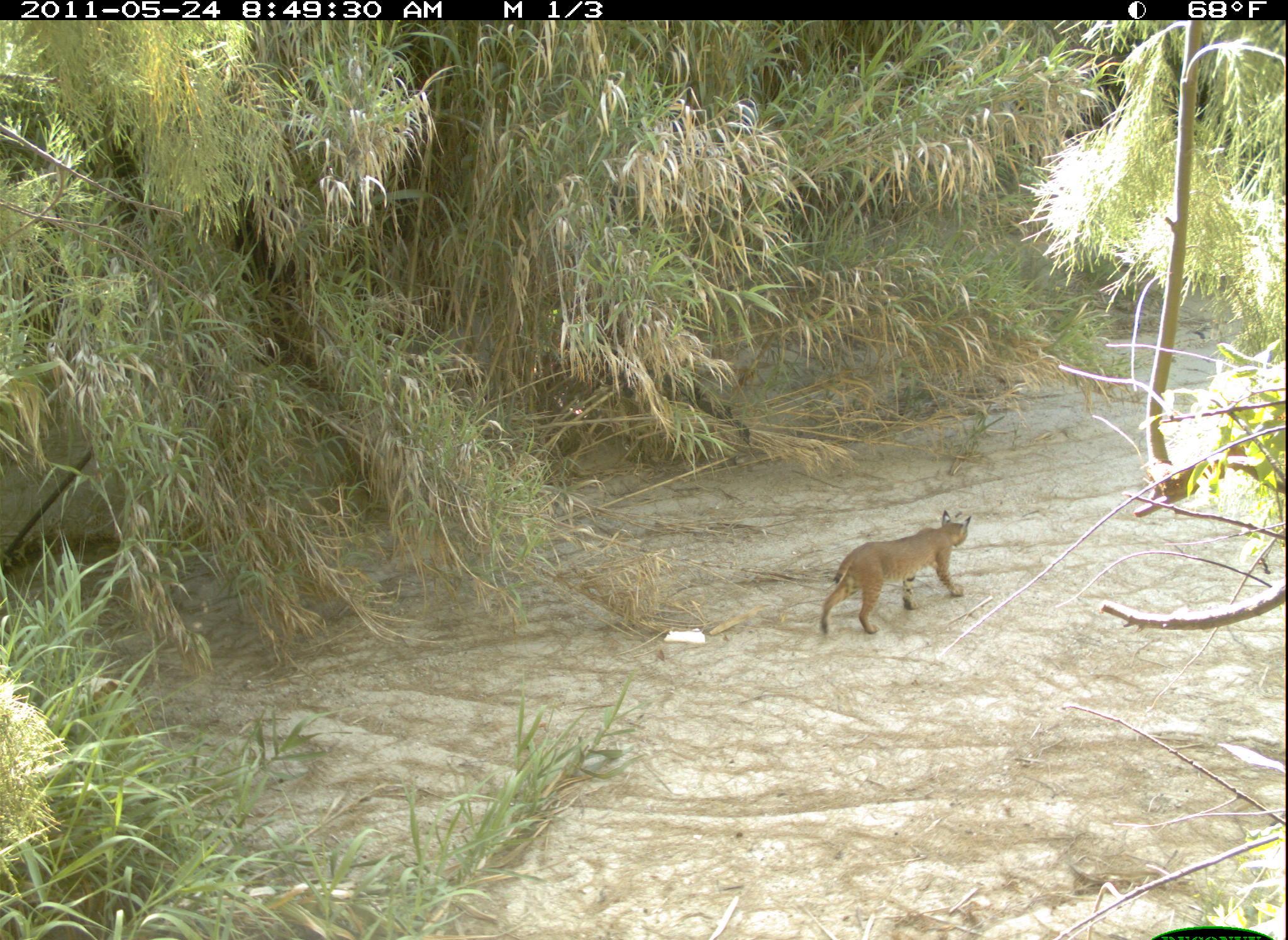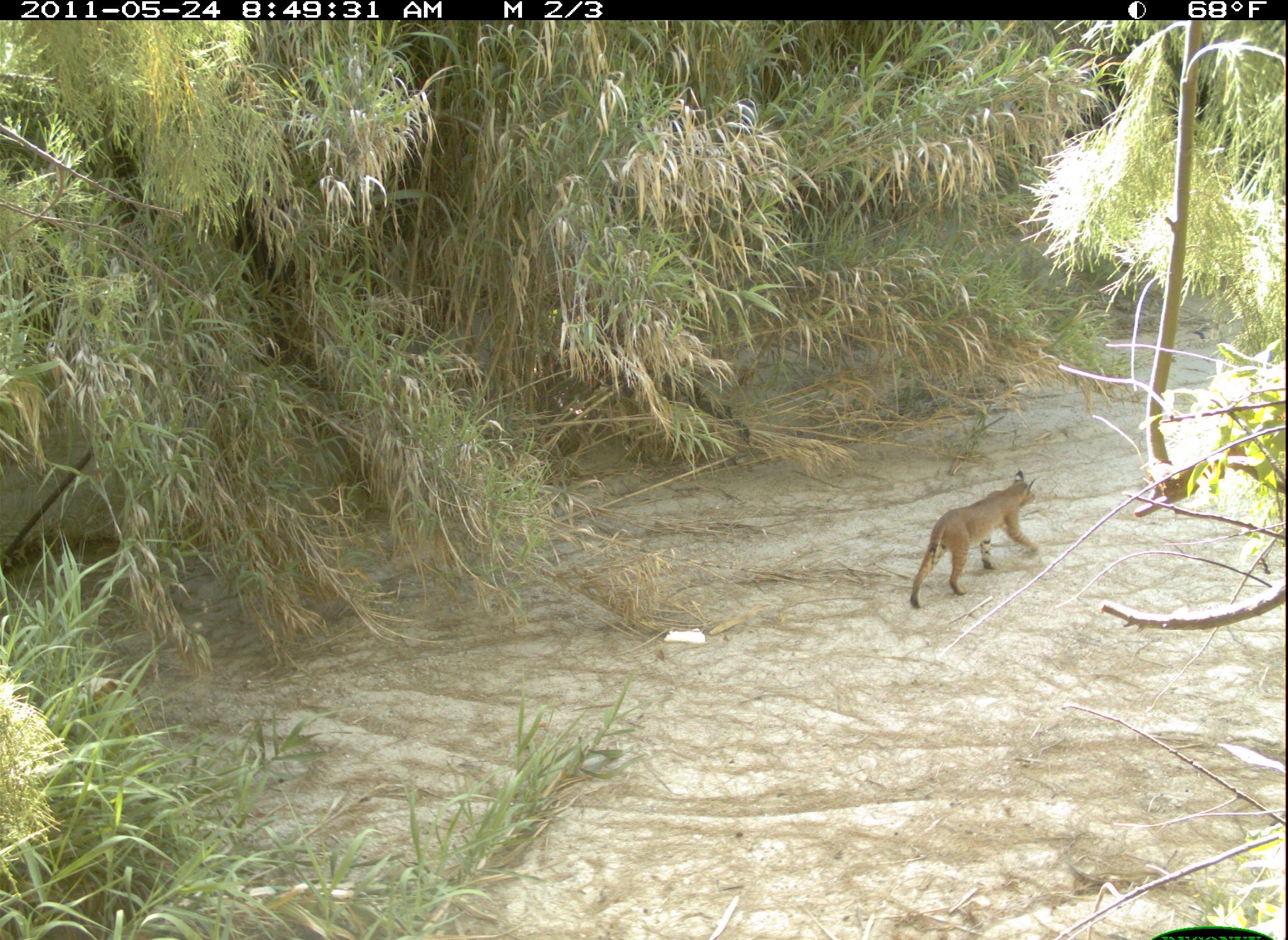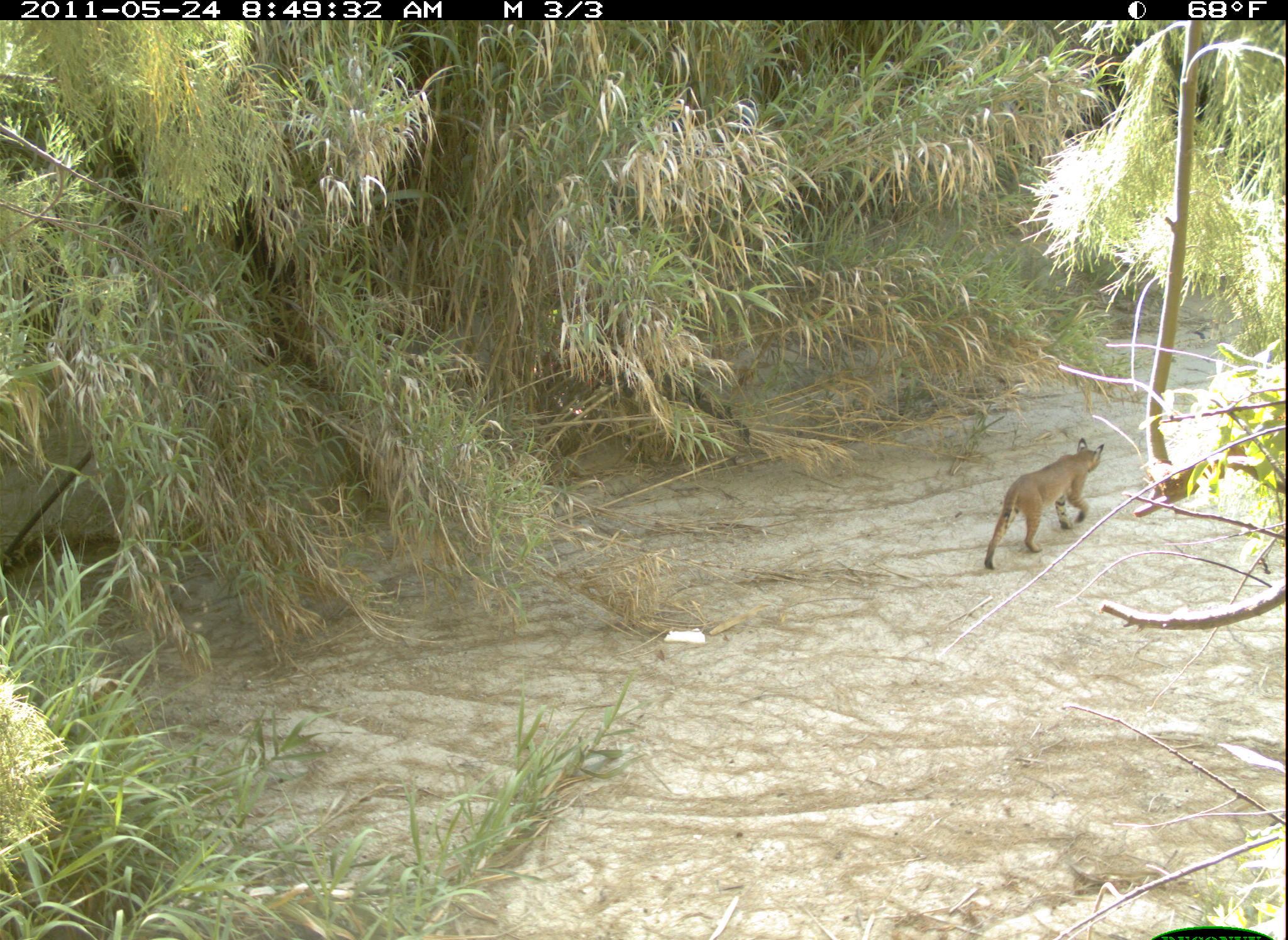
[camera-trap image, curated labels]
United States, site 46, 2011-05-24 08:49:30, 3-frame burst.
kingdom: Animalia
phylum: Chordata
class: Mammalia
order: Carnivora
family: Felidae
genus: Lynx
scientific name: Lynx rufus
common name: bobcat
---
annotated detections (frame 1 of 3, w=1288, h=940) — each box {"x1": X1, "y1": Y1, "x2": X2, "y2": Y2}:
bobcat: {"x1": 808, "y1": 506, "x2": 977, "y2": 643}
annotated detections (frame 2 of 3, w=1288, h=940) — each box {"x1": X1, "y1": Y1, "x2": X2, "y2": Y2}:
bobcat: {"x1": 898, "y1": 462, "x2": 1051, "y2": 610}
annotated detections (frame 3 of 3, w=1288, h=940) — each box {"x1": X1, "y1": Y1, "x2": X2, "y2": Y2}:
bobcat: {"x1": 969, "y1": 433, "x2": 1111, "y2": 578}